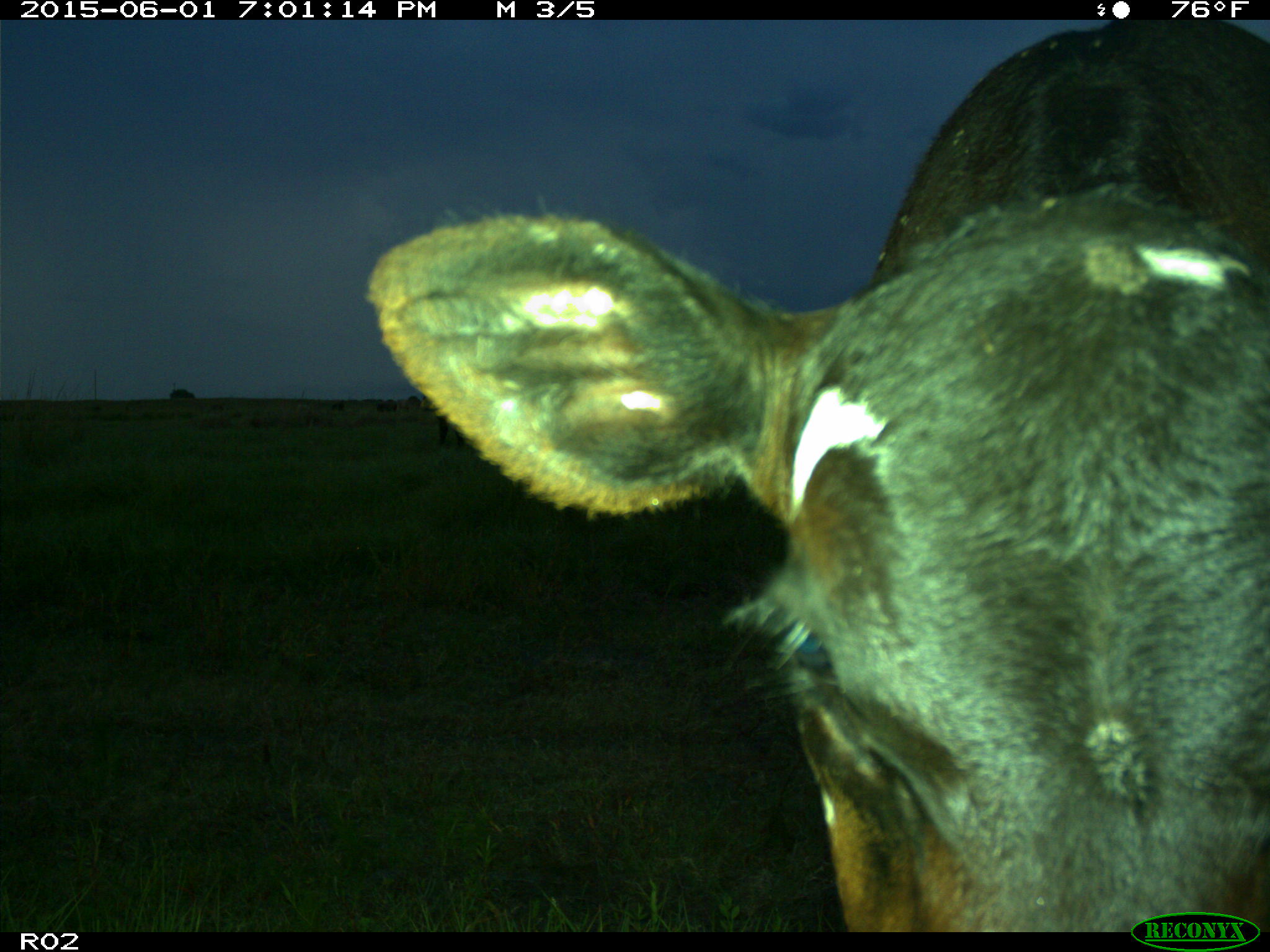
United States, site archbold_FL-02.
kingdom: Animalia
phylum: Chordata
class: Mammalia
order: Artiodactyla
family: Bovidae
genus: Bos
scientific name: Bos taurus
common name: domestic cow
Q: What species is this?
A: Bos taurus (domestic cow).